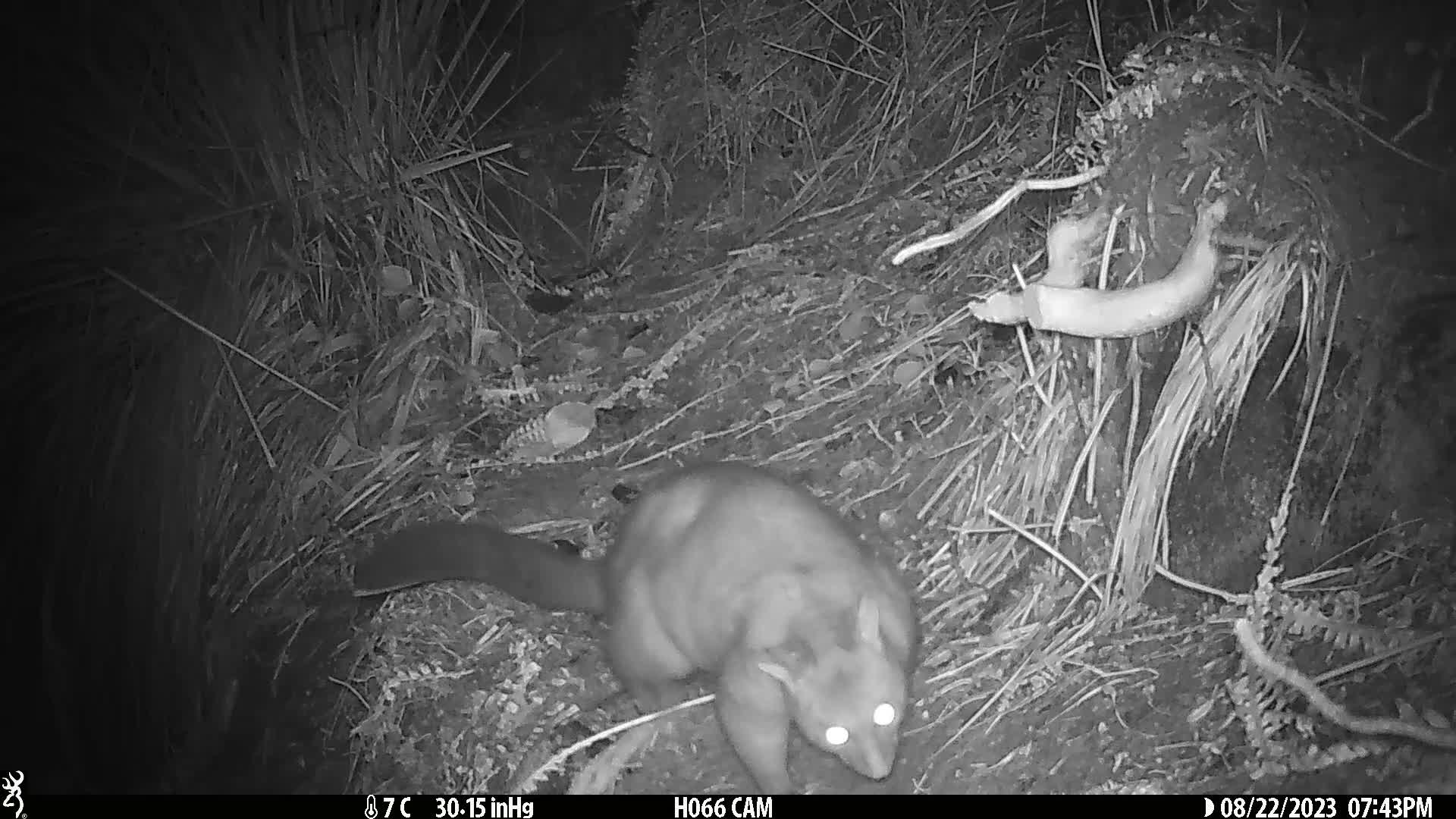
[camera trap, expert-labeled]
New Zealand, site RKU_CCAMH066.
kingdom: Animalia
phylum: Chordata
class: Mammalia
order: Diprotodontia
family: Phalangeridae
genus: Trichosurus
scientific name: Trichosurus vulpecula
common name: common brushtail possum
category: possum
Possum (common brushtail possum) (Trichosurus vulpecula).